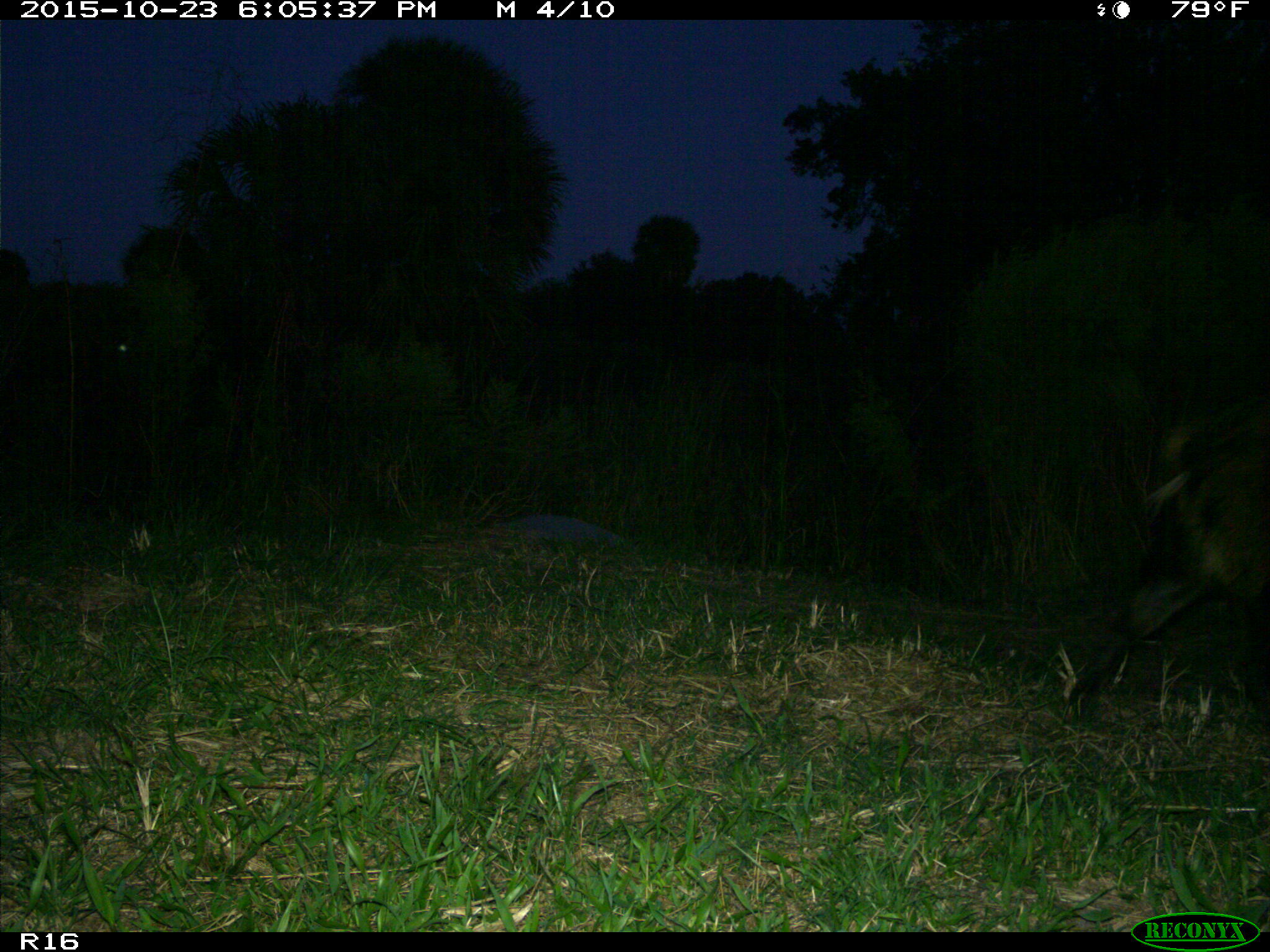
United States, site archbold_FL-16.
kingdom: Animalia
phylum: Chordata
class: Mammalia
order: Artiodactyla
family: Suidae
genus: Sus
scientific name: Sus scrofa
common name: wild boar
Sus scrofa (wild boar).